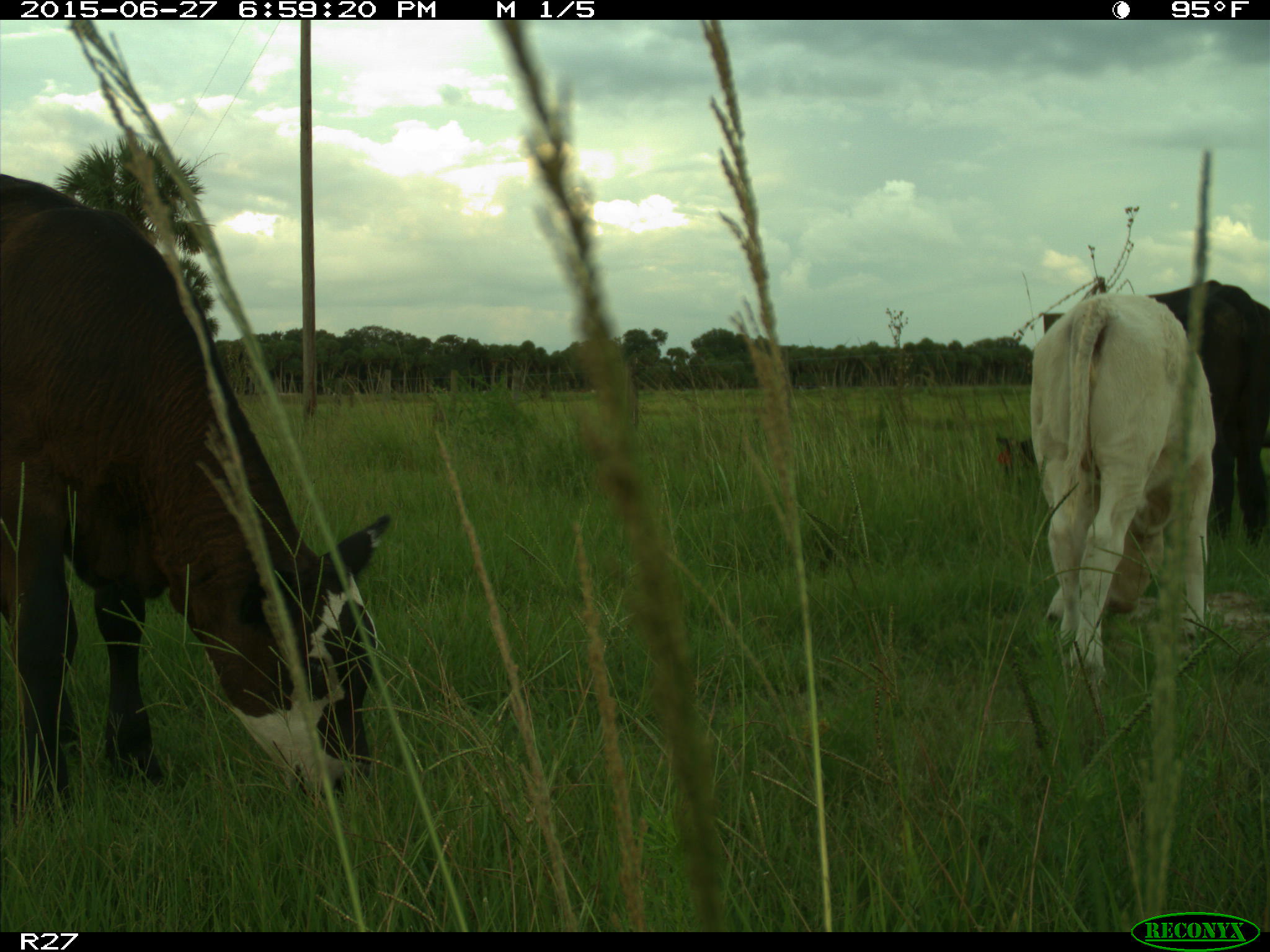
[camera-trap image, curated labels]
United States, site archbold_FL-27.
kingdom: Animalia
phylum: Chordata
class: Mammalia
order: Artiodactyla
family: Bovidae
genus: Bos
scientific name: Bos taurus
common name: domestic cow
Bos taurus (domestic cow).